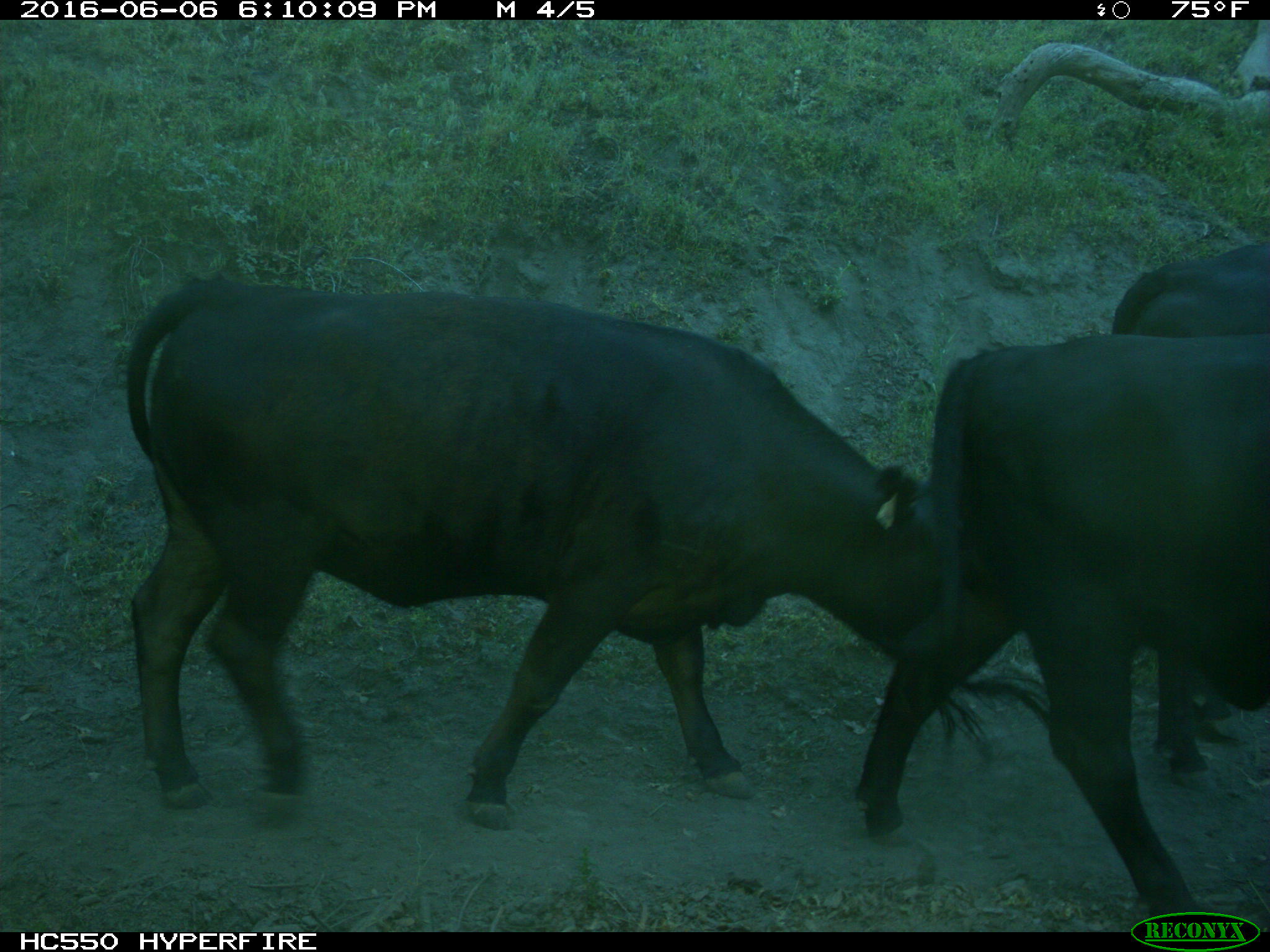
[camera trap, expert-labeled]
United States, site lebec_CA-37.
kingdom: Animalia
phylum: Chordata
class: Mammalia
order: Artiodactyla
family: Bovidae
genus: Bos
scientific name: Bos taurus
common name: domestic cow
Bos taurus (domestic cow).